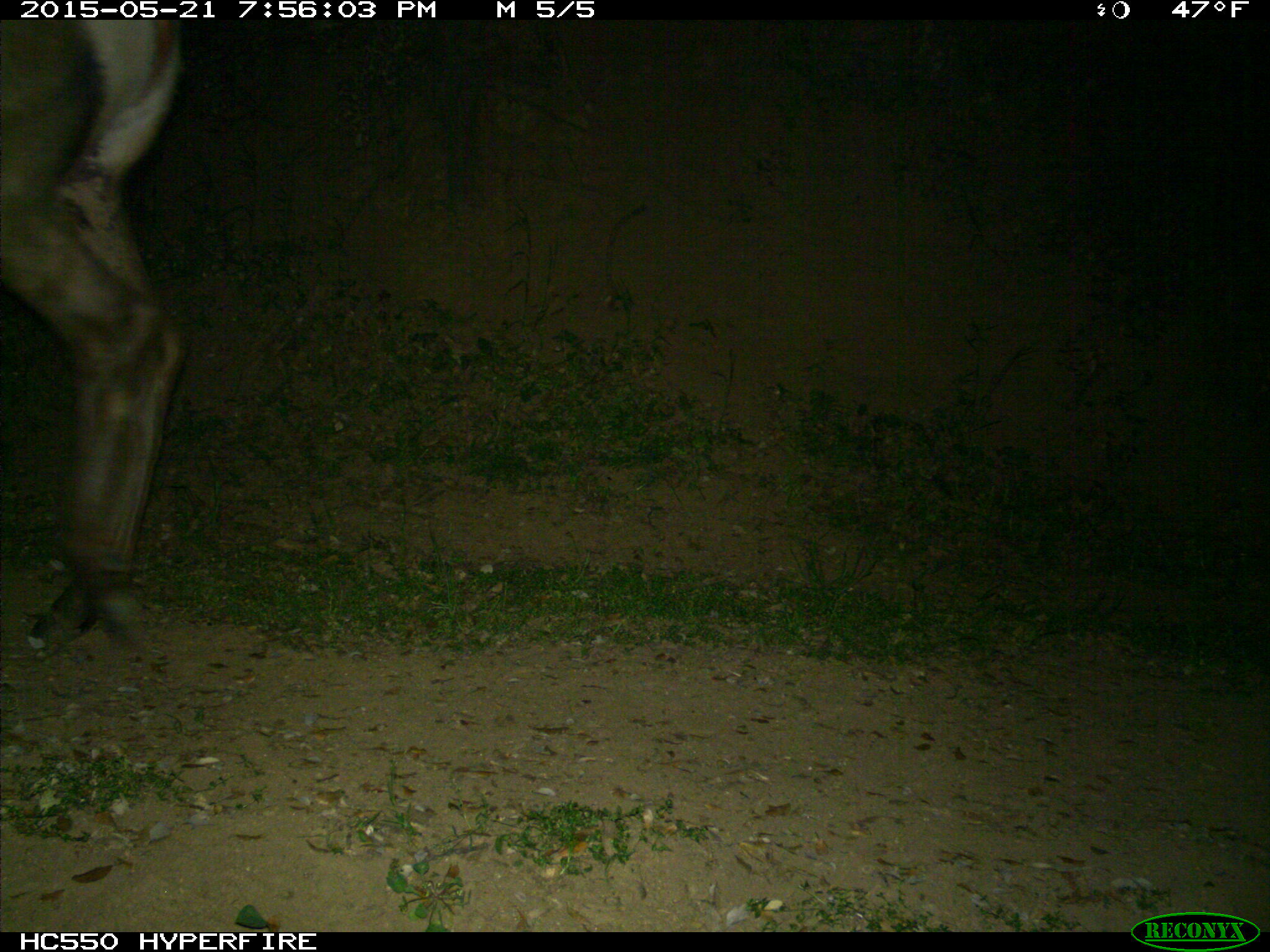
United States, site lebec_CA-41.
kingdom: Animalia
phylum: Chordata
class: Mammalia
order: Artiodactyla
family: Cervidae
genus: Cervus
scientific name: Cervus canadensis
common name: elk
Cervus canadensis (elk).